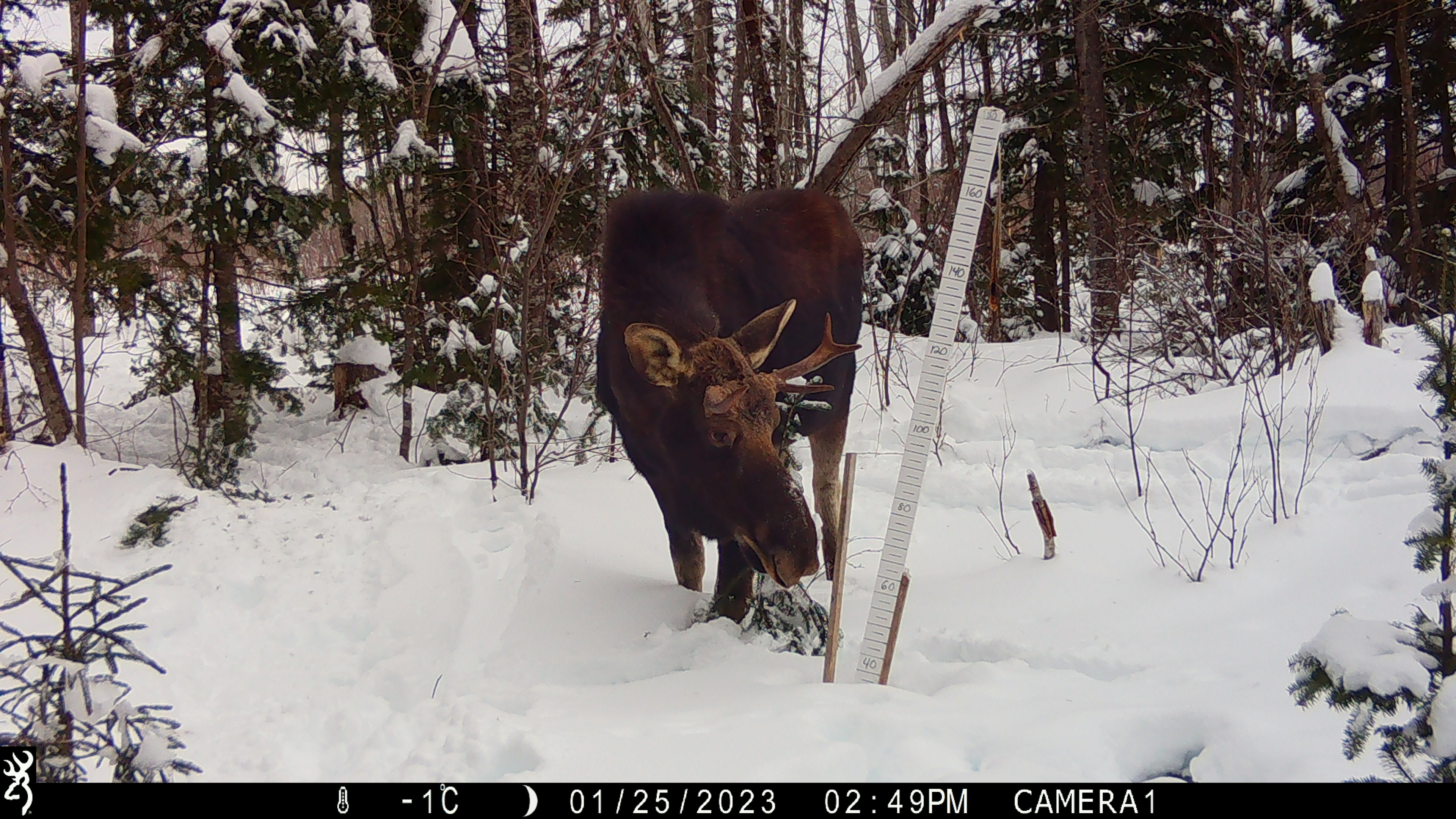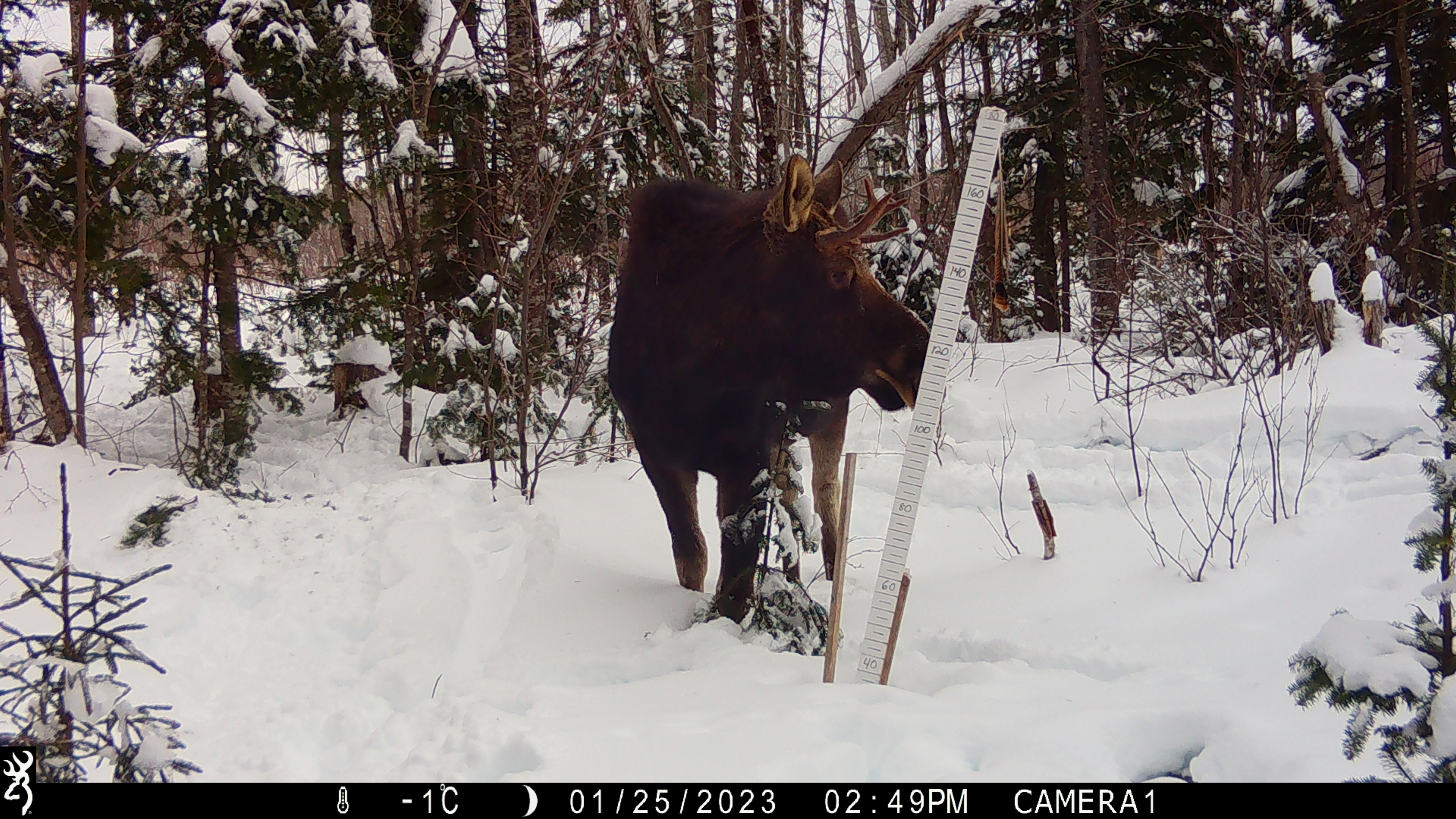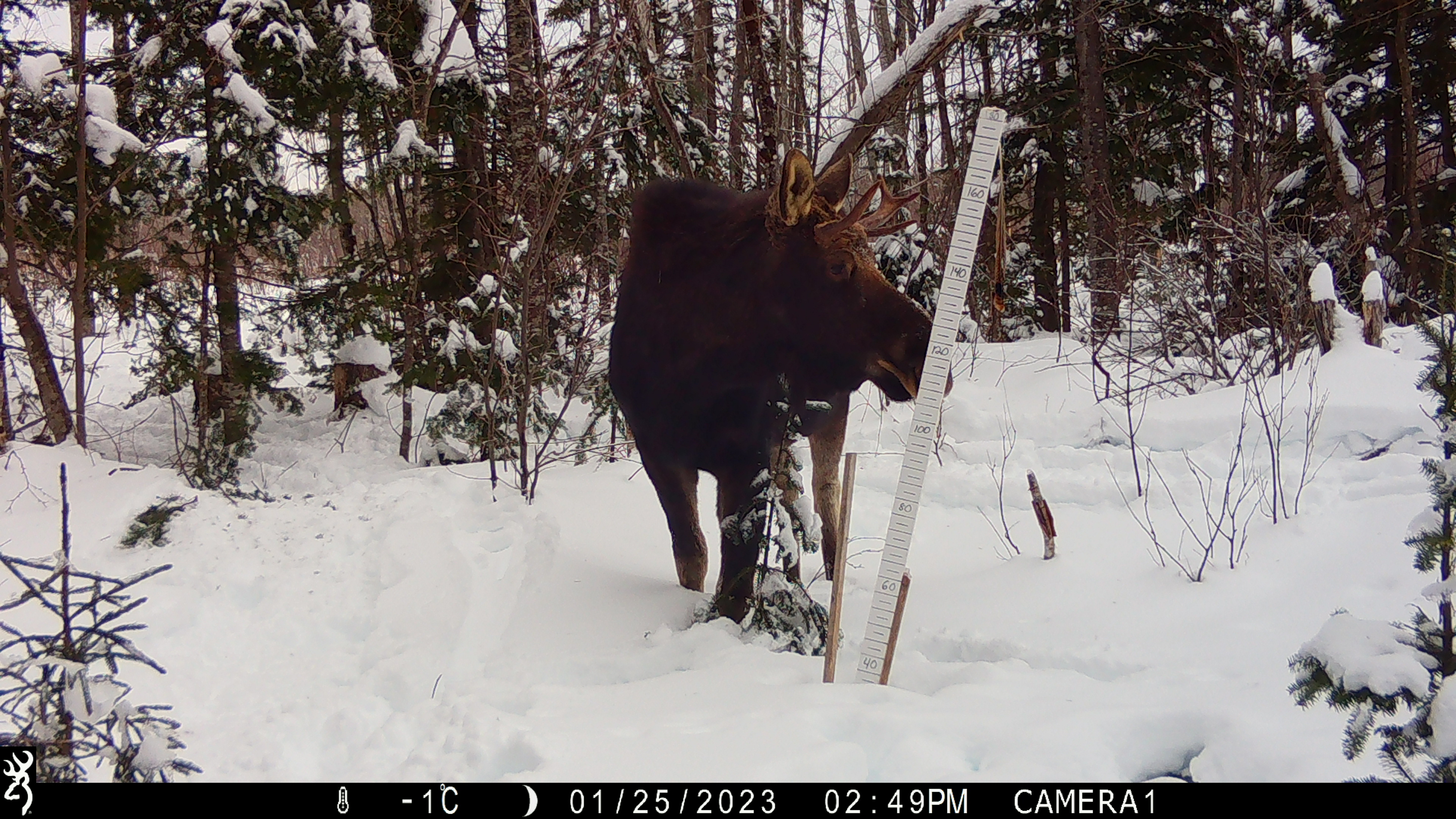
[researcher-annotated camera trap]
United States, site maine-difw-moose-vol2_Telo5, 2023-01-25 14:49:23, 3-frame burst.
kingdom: Animalia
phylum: Chordata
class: Mammalia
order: Artiodactyla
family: Cervidae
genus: Alces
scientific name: Alces alces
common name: moose